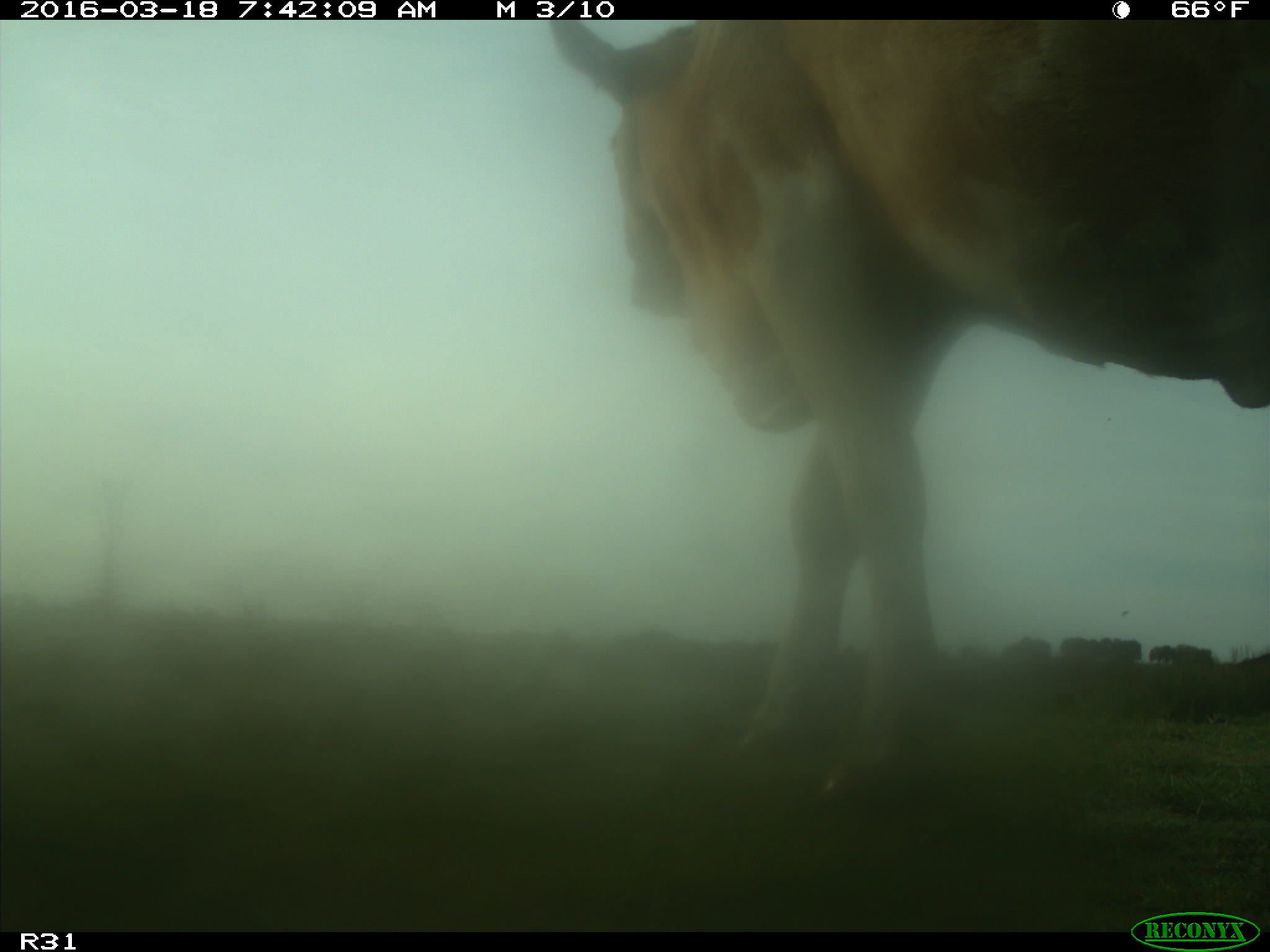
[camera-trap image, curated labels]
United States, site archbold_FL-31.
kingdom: Animalia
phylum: Chordata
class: Mammalia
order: Artiodactyla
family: Bovidae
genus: Bos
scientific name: Bos taurus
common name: domestic cow